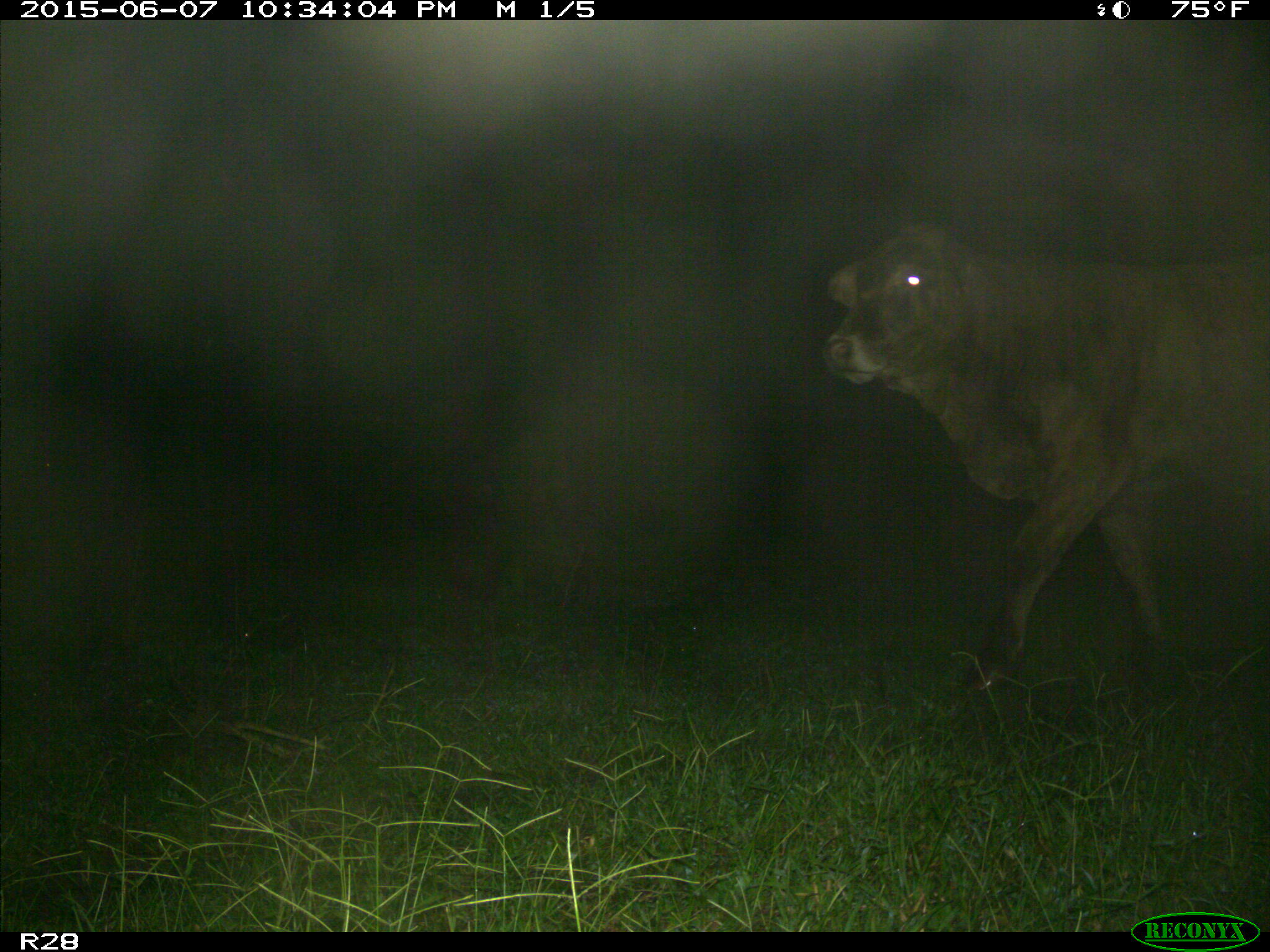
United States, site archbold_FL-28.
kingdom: Animalia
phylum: Chordata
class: Mammalia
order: Artiodactyla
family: Bovidae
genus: Bos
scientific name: Bos taurus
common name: domestic cow